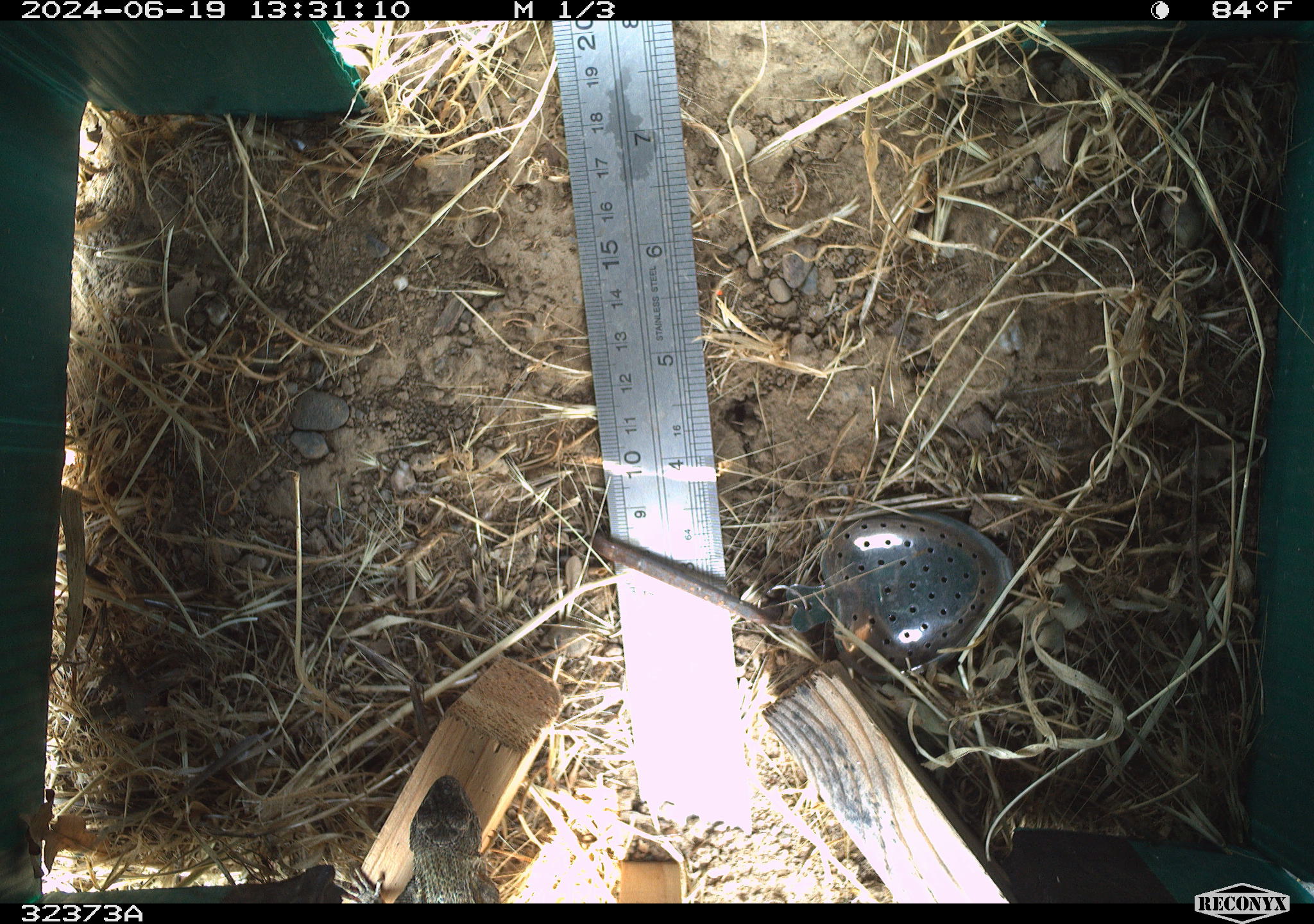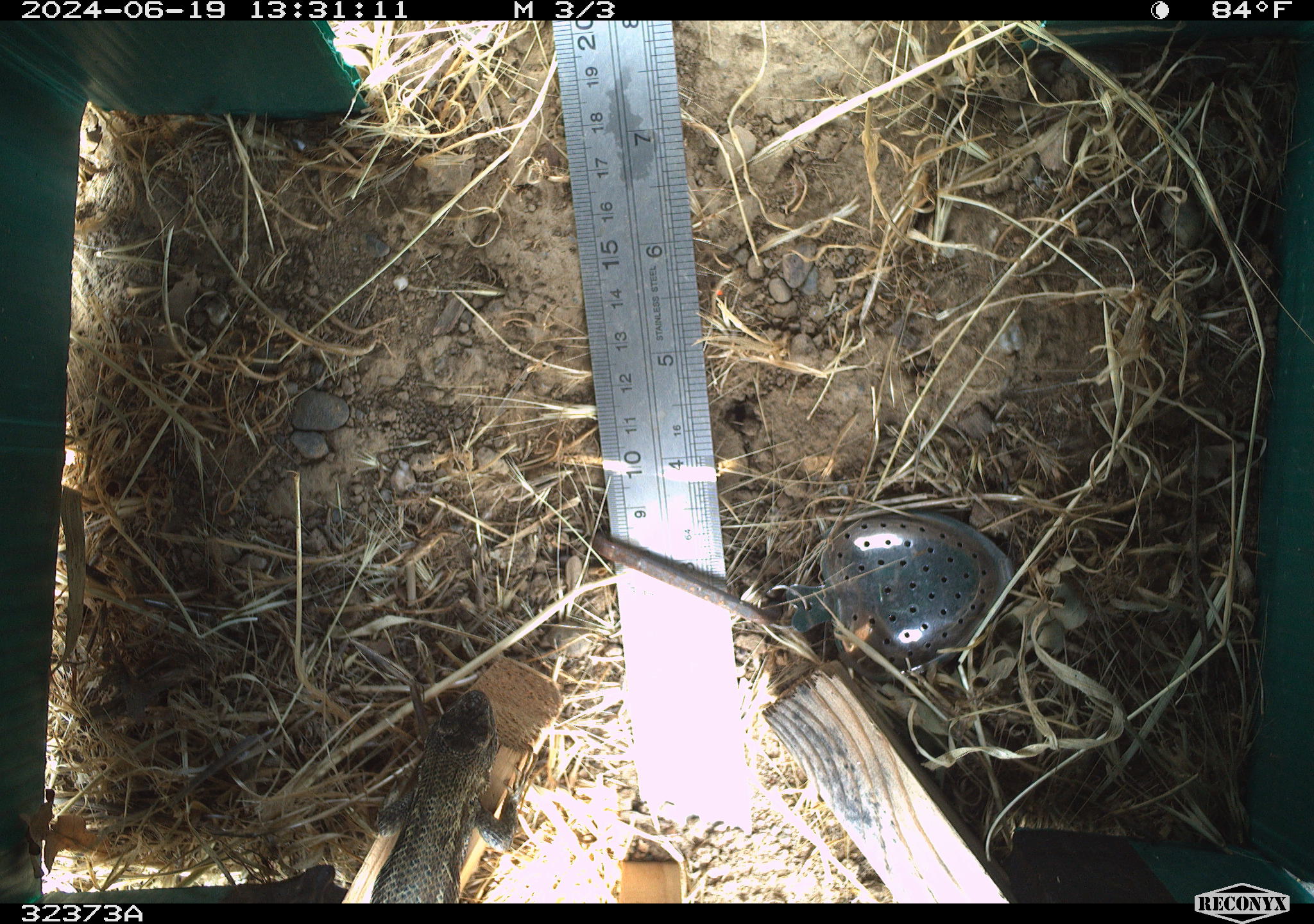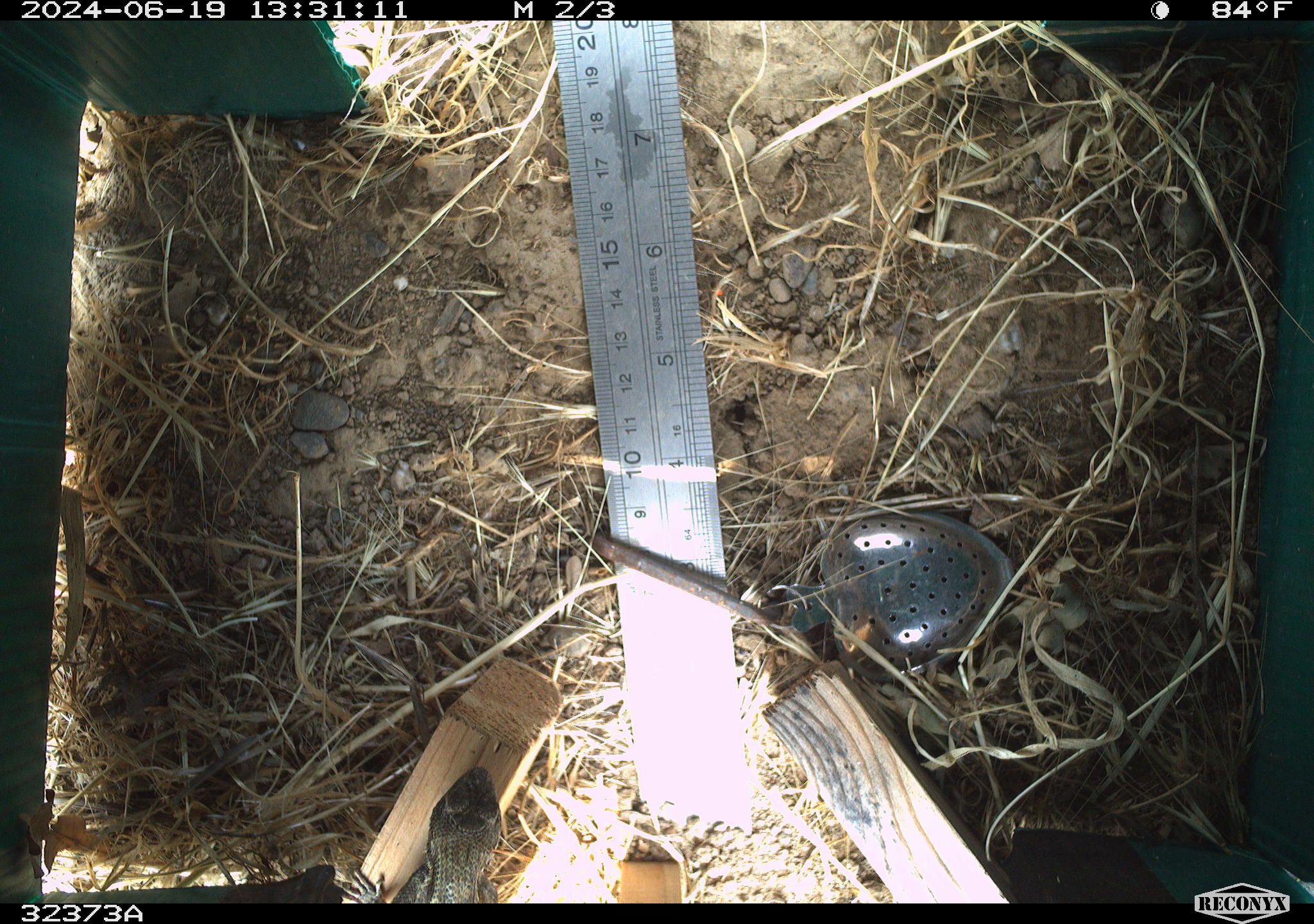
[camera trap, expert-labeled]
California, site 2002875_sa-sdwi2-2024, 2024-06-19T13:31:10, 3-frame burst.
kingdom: Animalia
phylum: Chordata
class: Reptilia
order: Squamata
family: Phrynosomatidae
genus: Sceloporus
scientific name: Sceloporus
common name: spiny lizards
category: sceloporus species